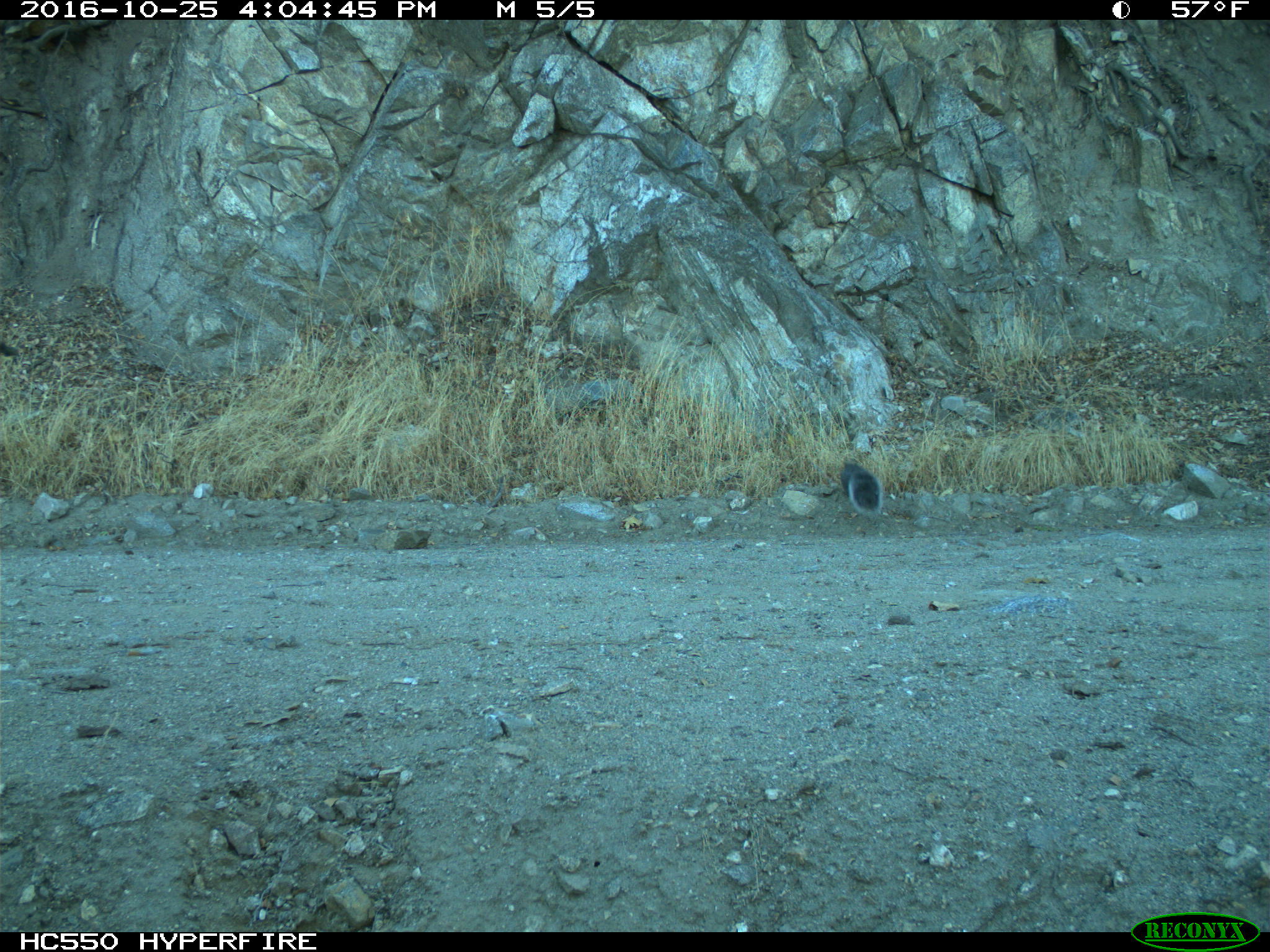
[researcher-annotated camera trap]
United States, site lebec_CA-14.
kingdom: Animalia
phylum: Chordata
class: Mammalia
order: Rodentia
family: Sciuridae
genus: Sciurus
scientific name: Sciurus carolinensis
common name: eastern gray squirrel